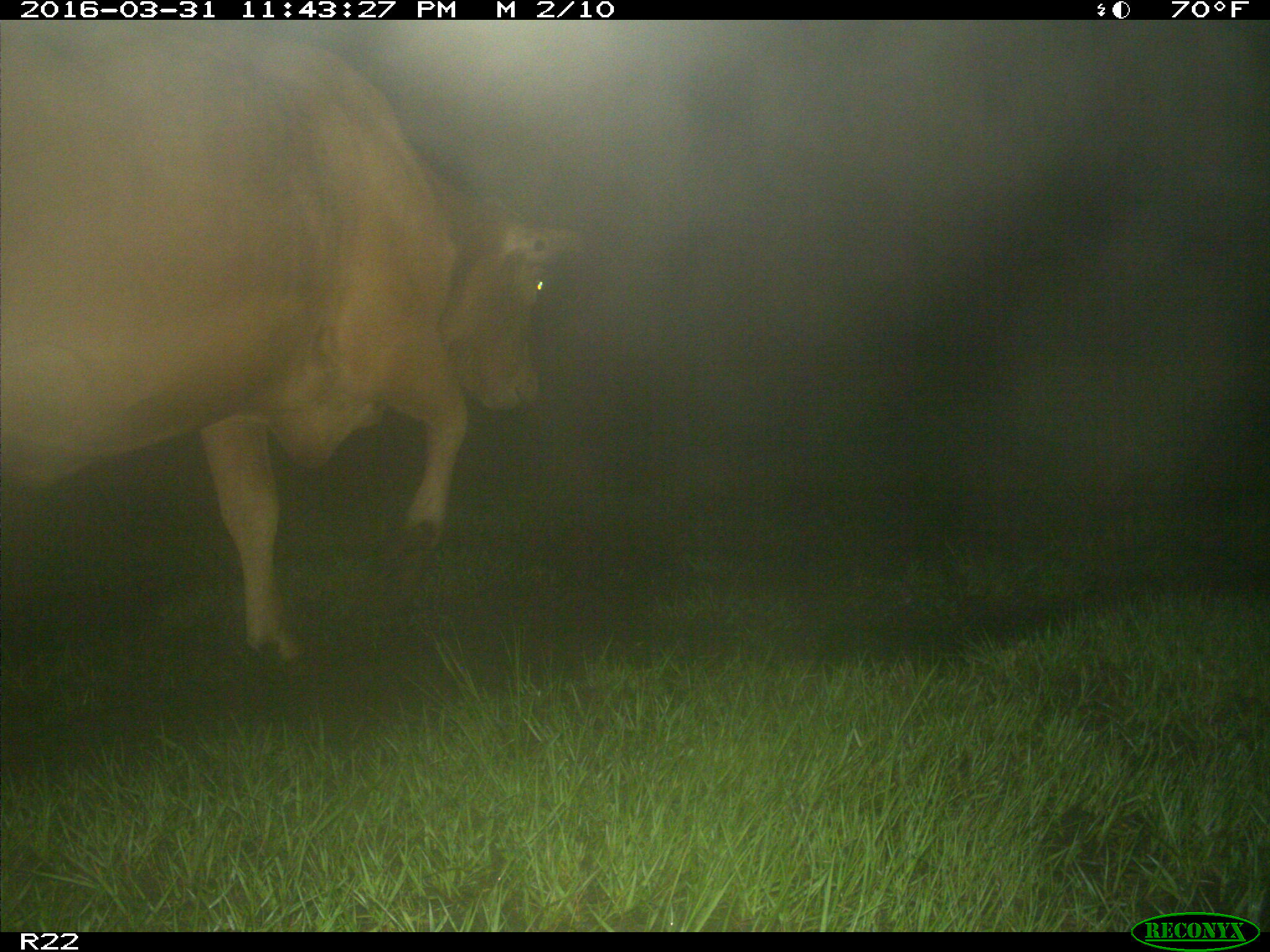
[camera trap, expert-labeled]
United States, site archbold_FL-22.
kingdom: Animalia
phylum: Chordata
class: Mammalia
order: Artiodactyla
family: Bovidae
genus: Bos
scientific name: Bos taurus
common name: domestic cow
Bos taurus (domestic cow).